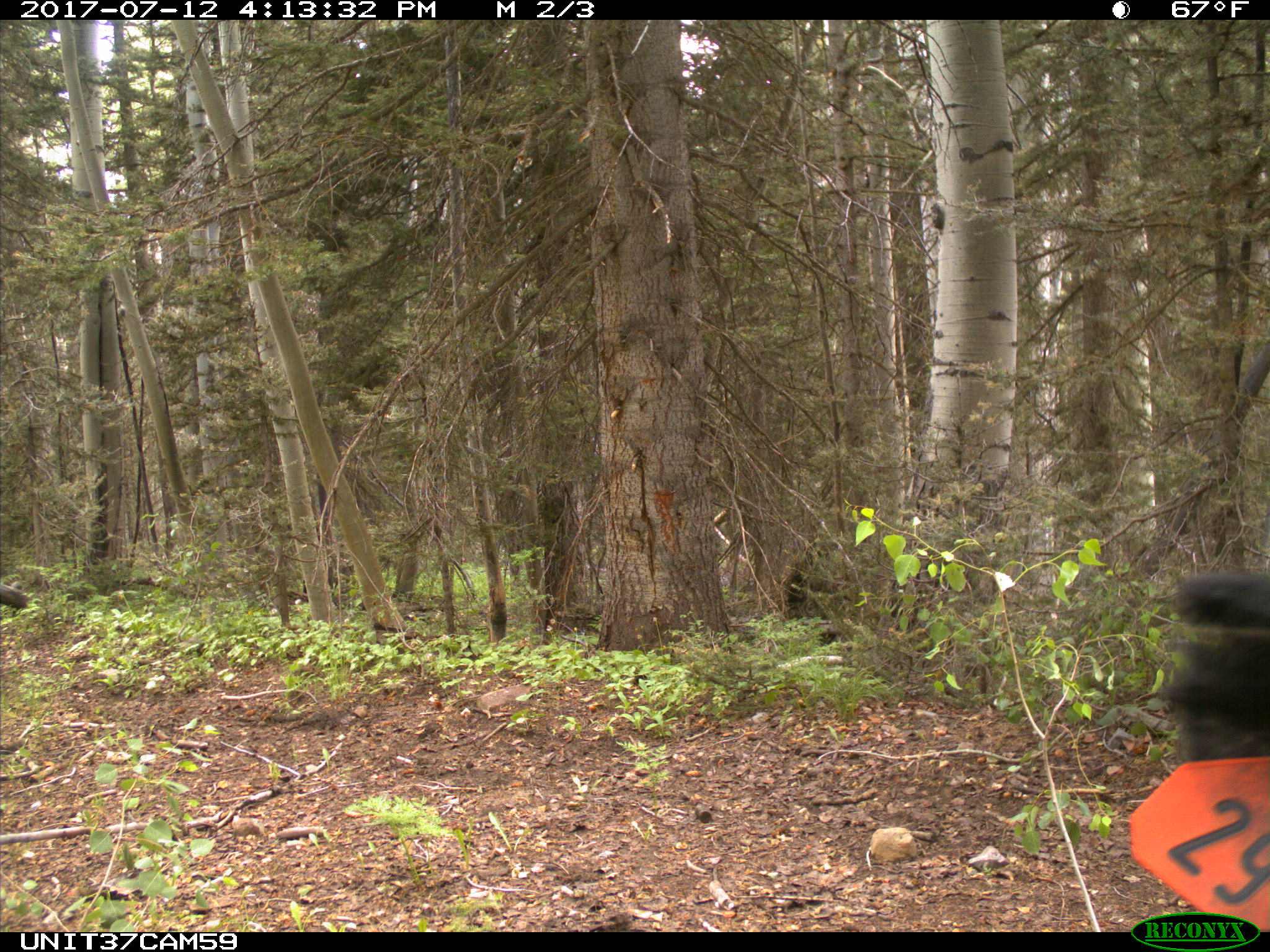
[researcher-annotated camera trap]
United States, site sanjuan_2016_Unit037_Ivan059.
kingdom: Animalia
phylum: Chordata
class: Mammalia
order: Artiodactyla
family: Bovidae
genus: Bos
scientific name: Bos taurus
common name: domestic cow